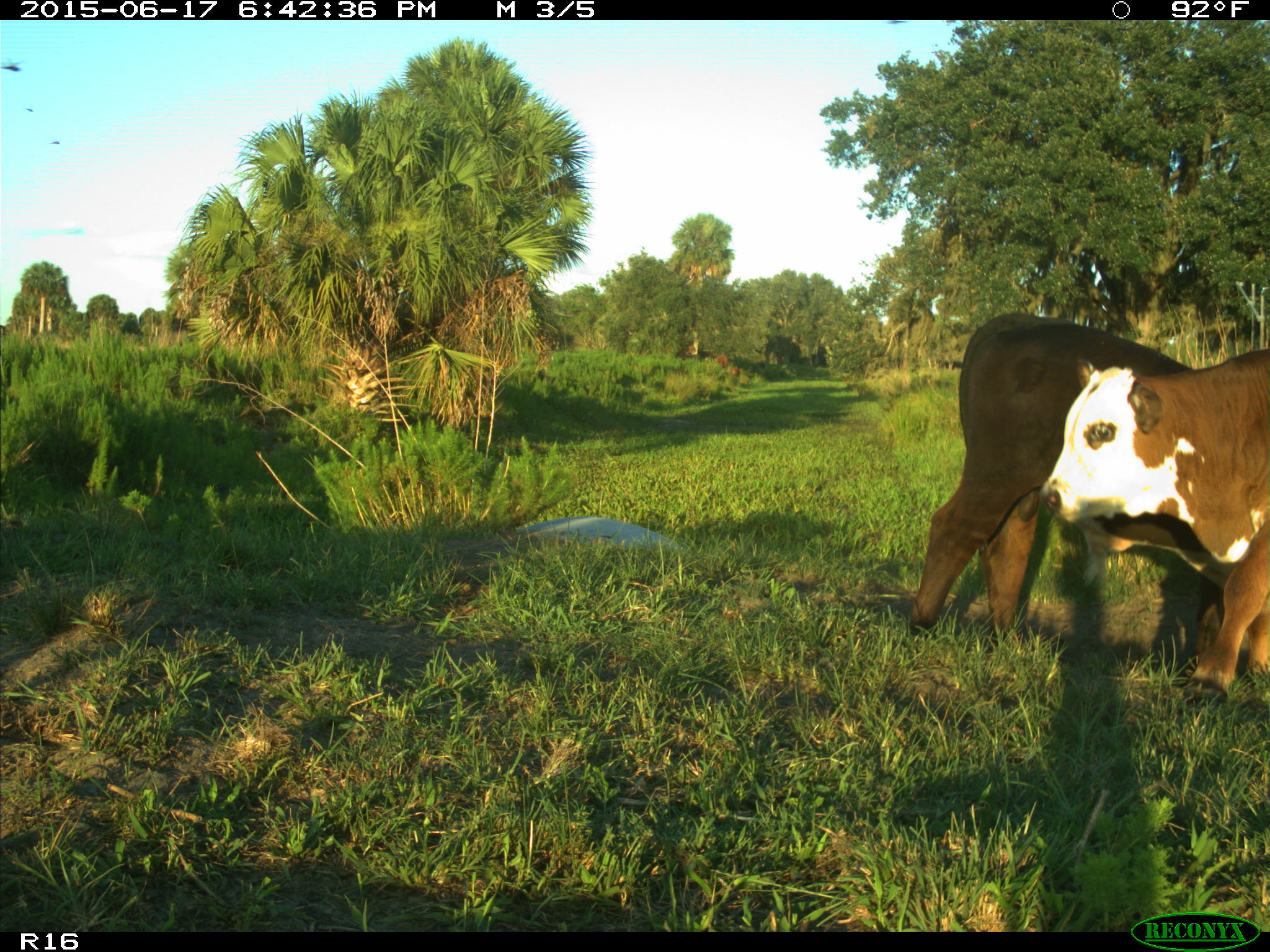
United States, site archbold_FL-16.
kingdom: Animalia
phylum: Chordata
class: Mammalia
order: Artiodactyla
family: Bovidae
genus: Bos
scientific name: Bos taurus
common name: domestic cow